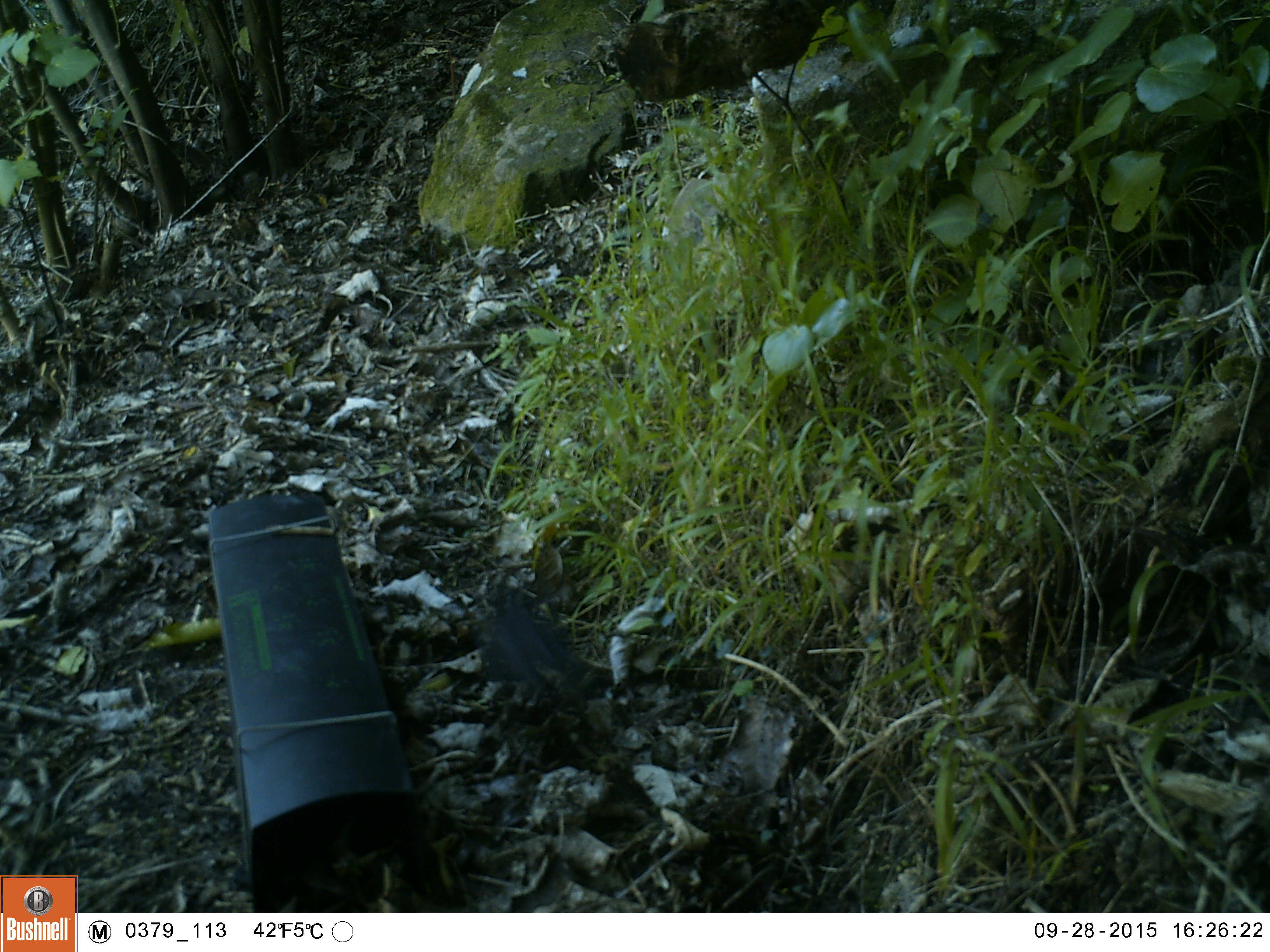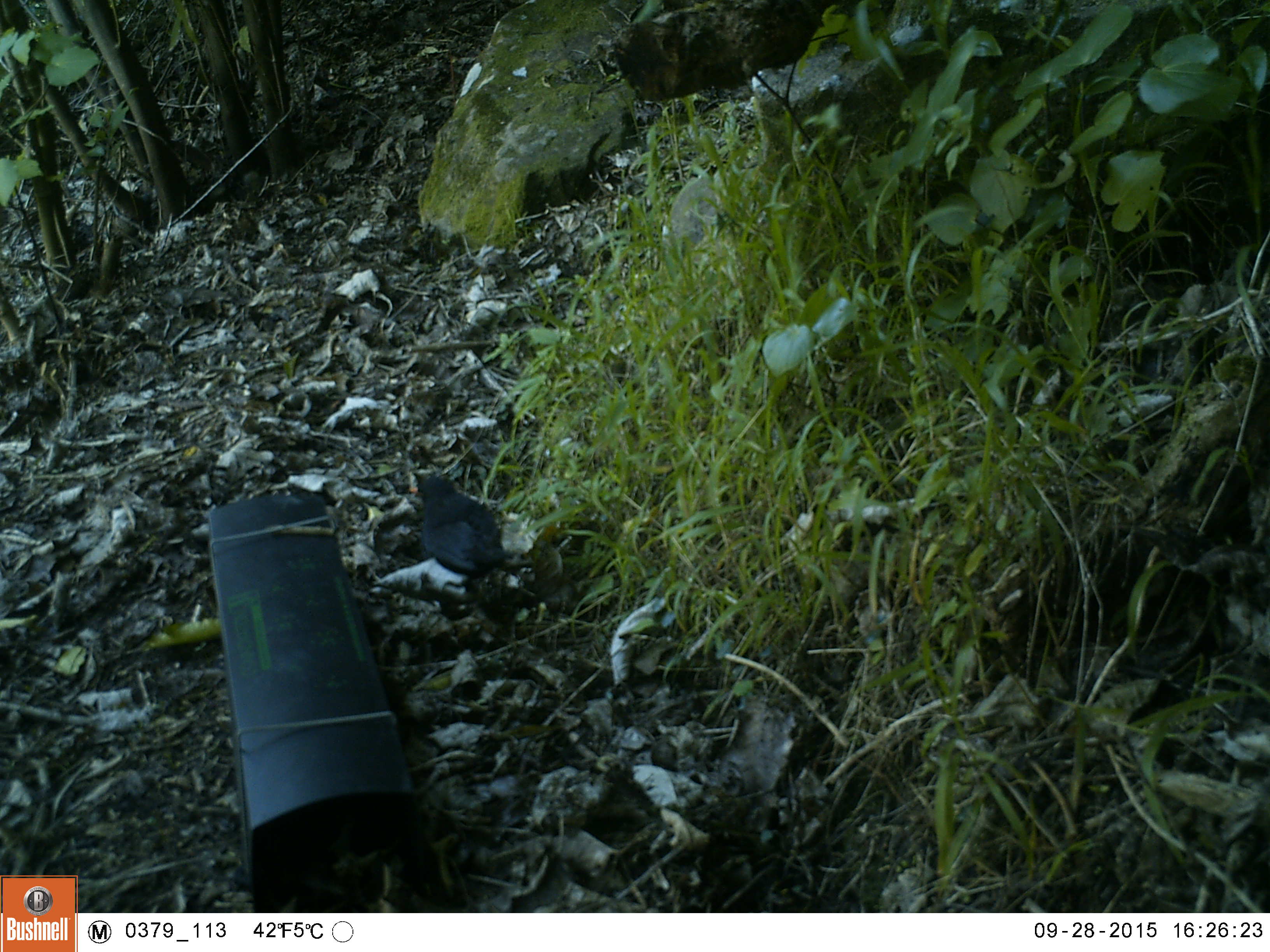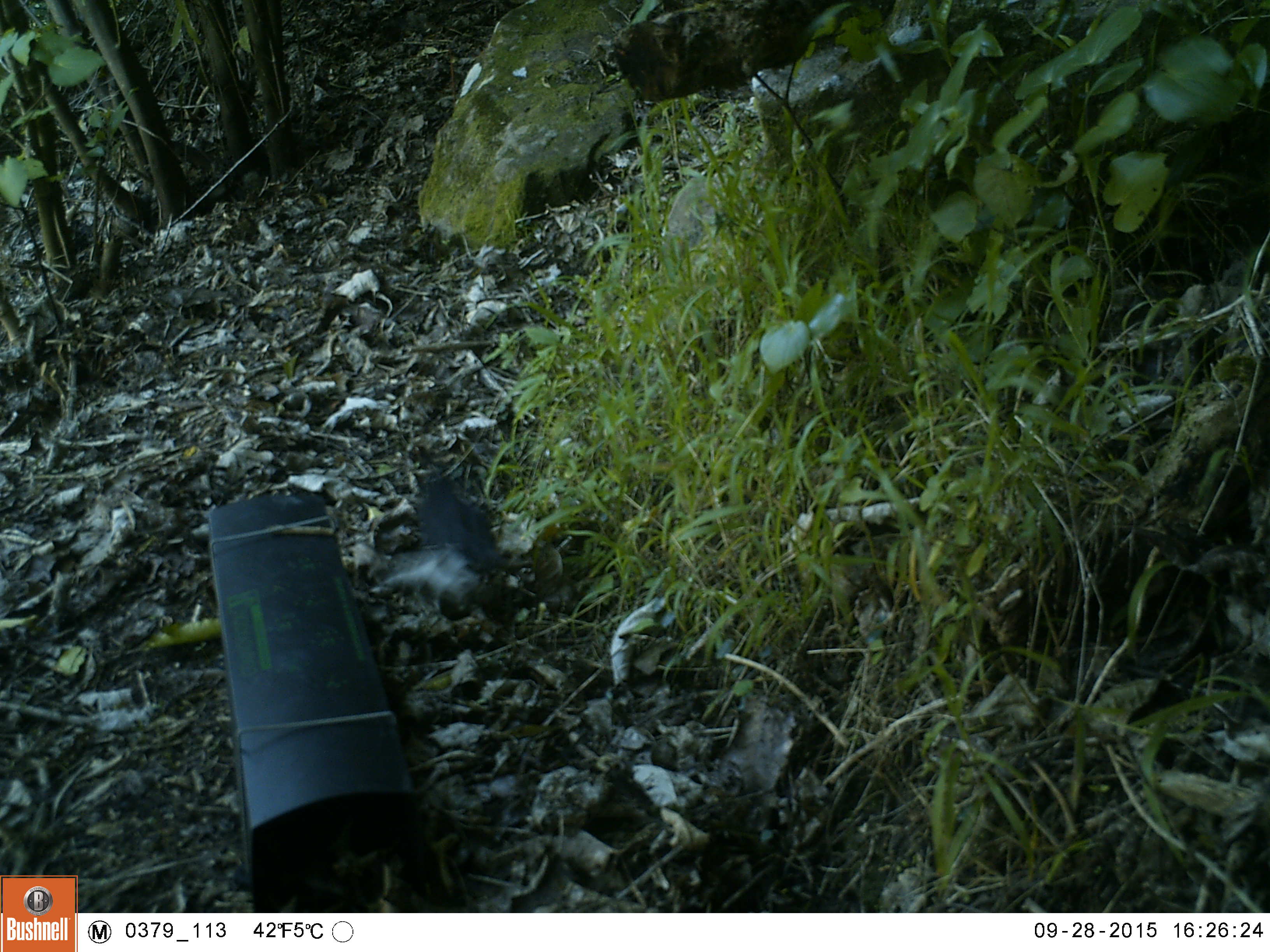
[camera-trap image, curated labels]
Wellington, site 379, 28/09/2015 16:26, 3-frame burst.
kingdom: Animalia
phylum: Chordata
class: Aves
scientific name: Aves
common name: bird